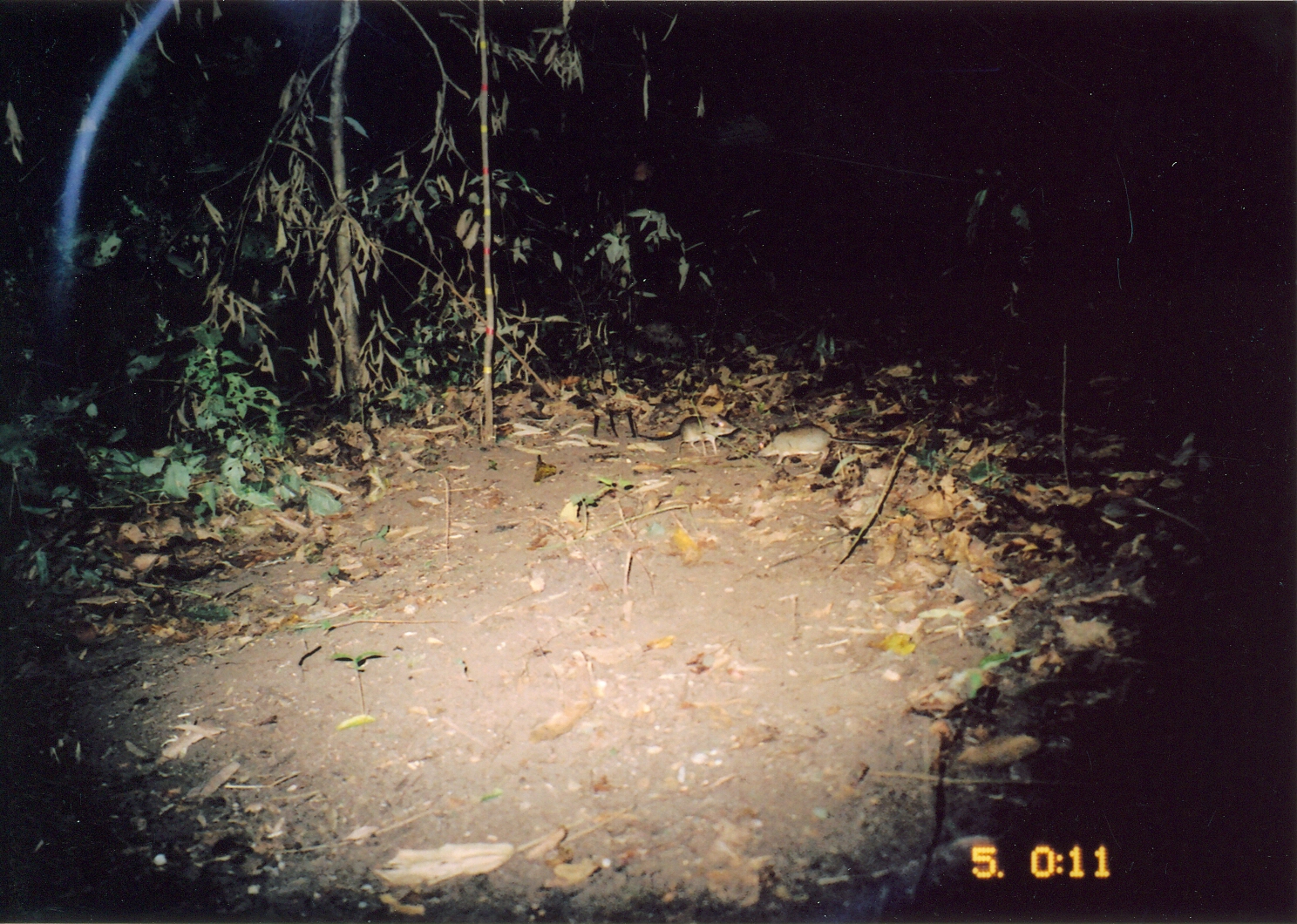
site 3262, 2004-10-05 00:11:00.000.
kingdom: Animalia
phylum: Chordata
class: Mammalia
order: Macroscelidea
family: Macroscelididae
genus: Petrodromus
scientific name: Petrodromus tetradactylus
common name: four-toed sengi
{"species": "Petrodromus tetradactylus (four-toed sengi)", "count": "2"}